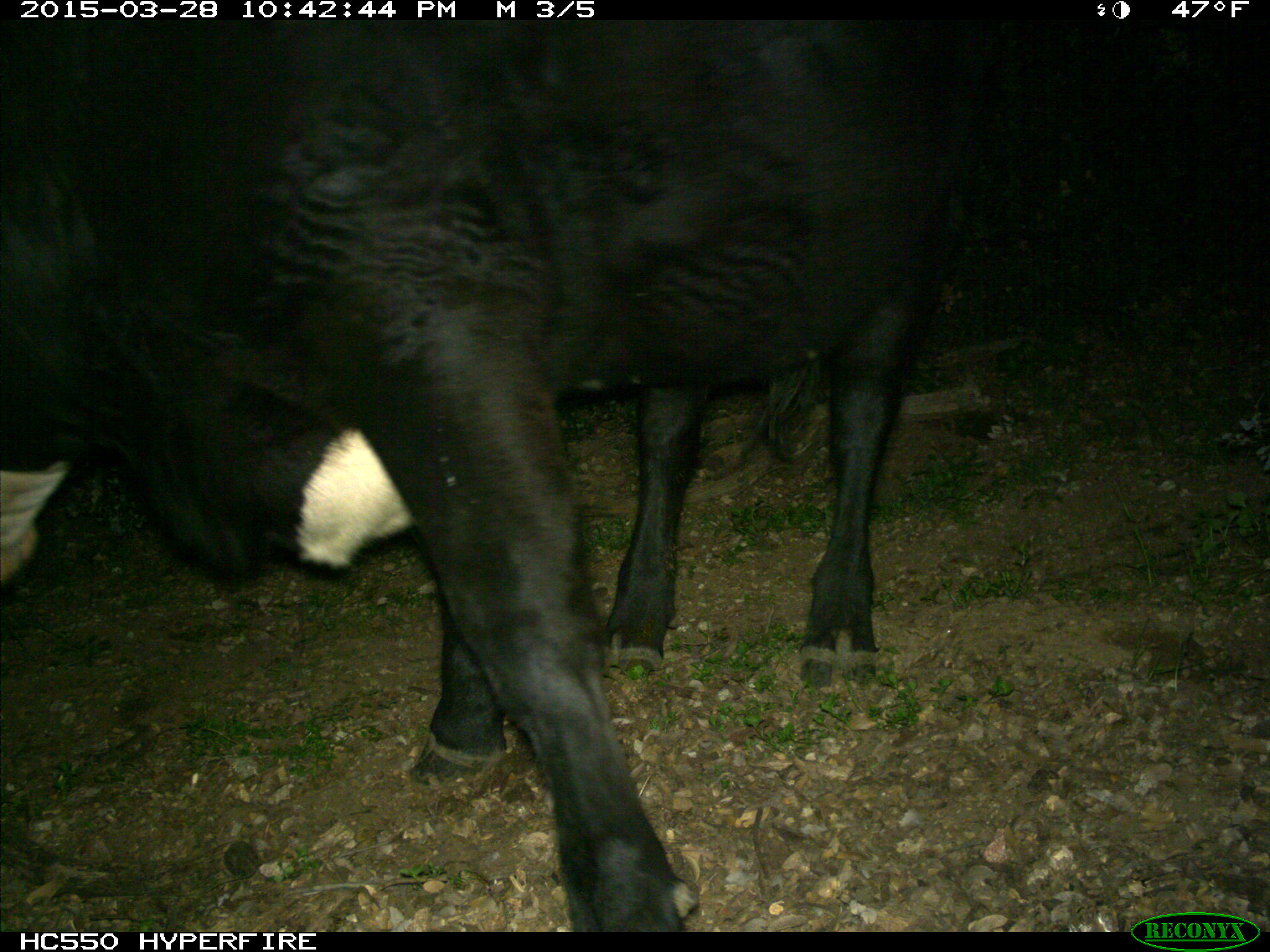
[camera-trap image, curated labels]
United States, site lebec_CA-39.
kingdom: Animalia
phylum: Chordata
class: Mammalia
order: Artiodactyla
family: Bovidae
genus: Bos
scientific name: Bos taurus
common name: domestic cow